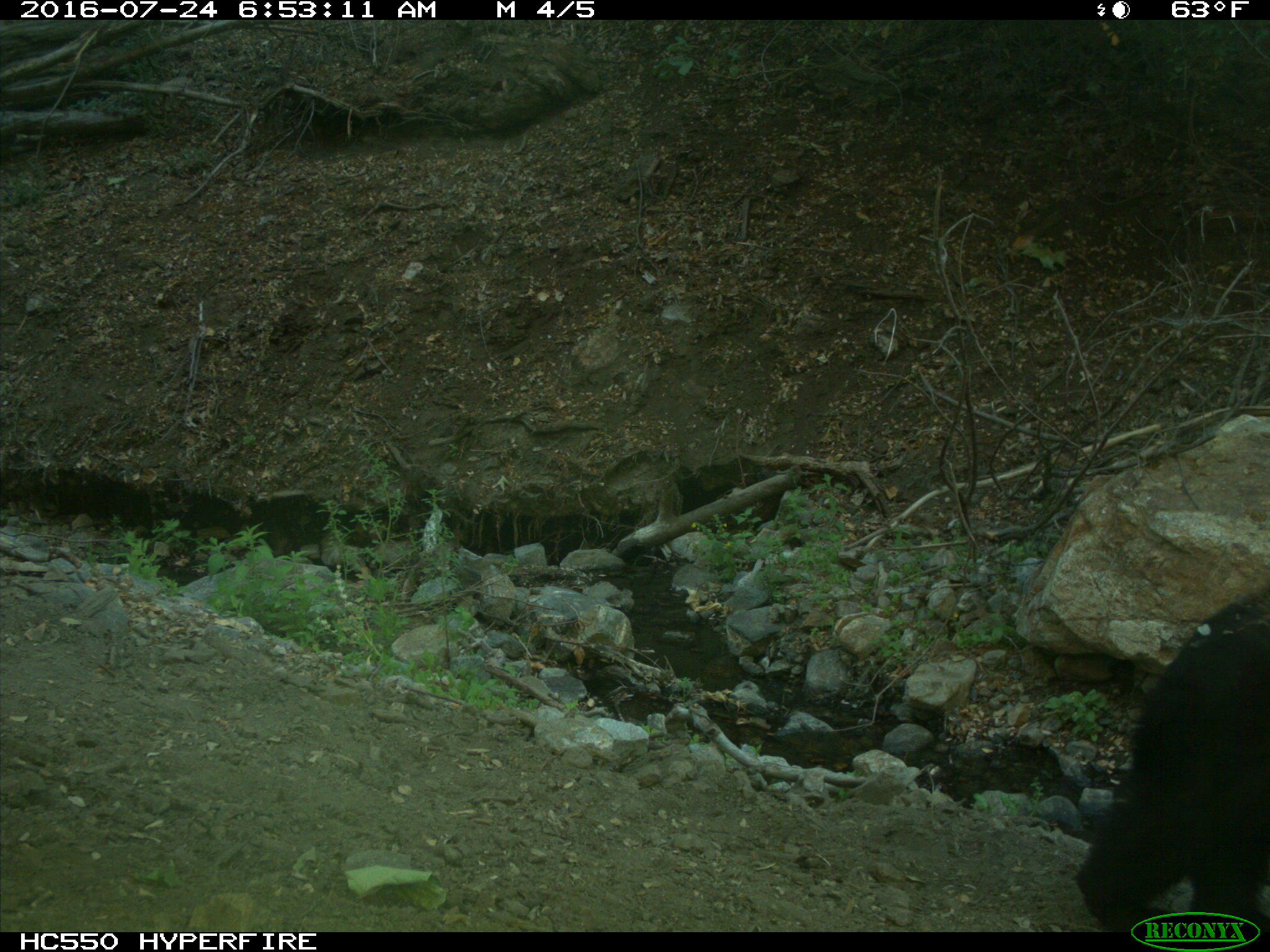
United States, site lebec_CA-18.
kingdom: Animalia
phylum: Chordata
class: Mammalia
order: Carnivora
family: Ursidae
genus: Ursus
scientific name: Ursus americanus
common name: american black bear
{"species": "Ursus americanus (american black bear)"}